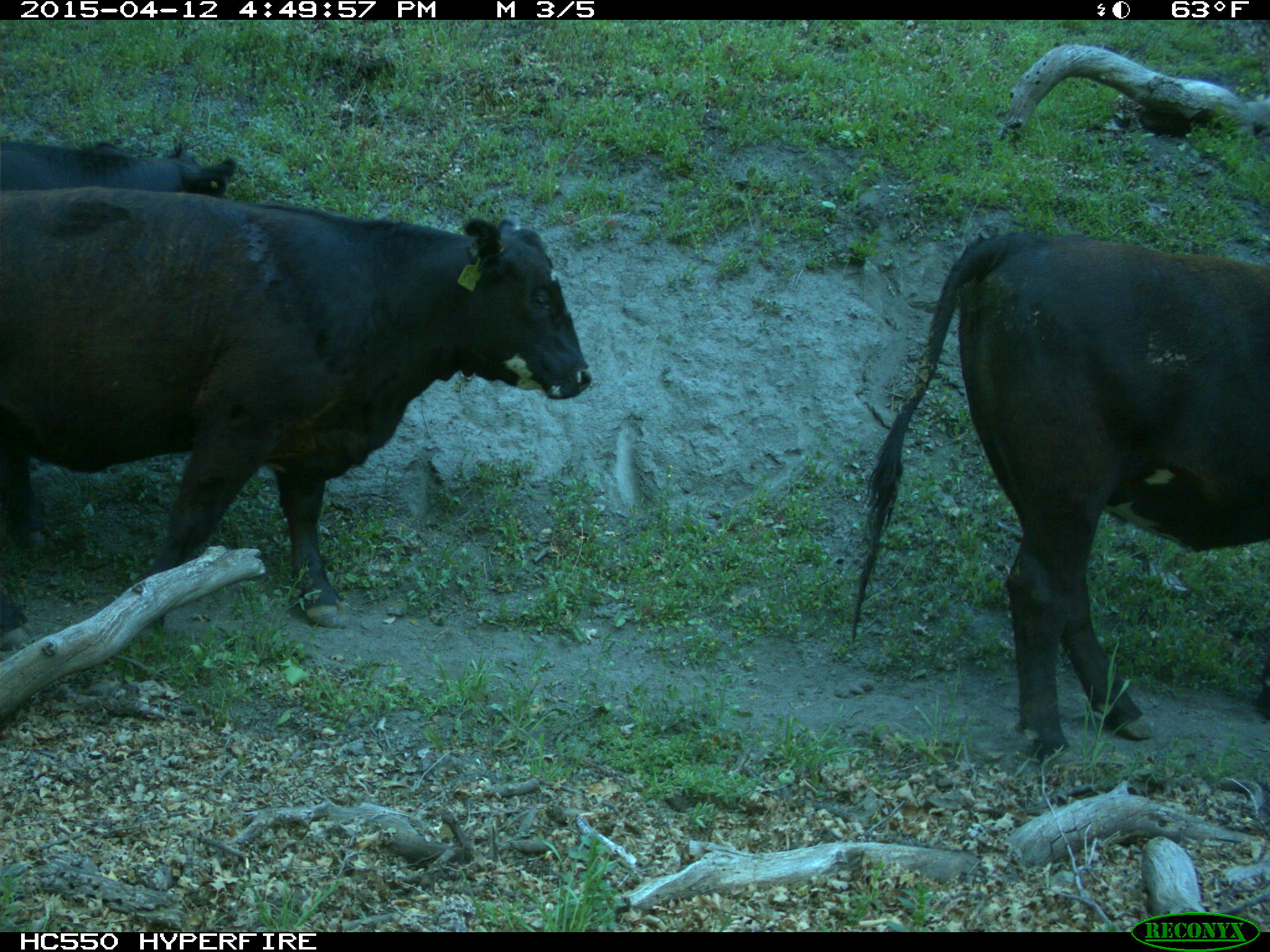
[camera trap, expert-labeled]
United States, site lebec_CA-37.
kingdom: Animalia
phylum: Chordata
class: Mammalia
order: Artiodactyla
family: Bovidae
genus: Bos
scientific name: Bos taurus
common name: domestic cow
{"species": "Bos taurus (domestic cow)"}